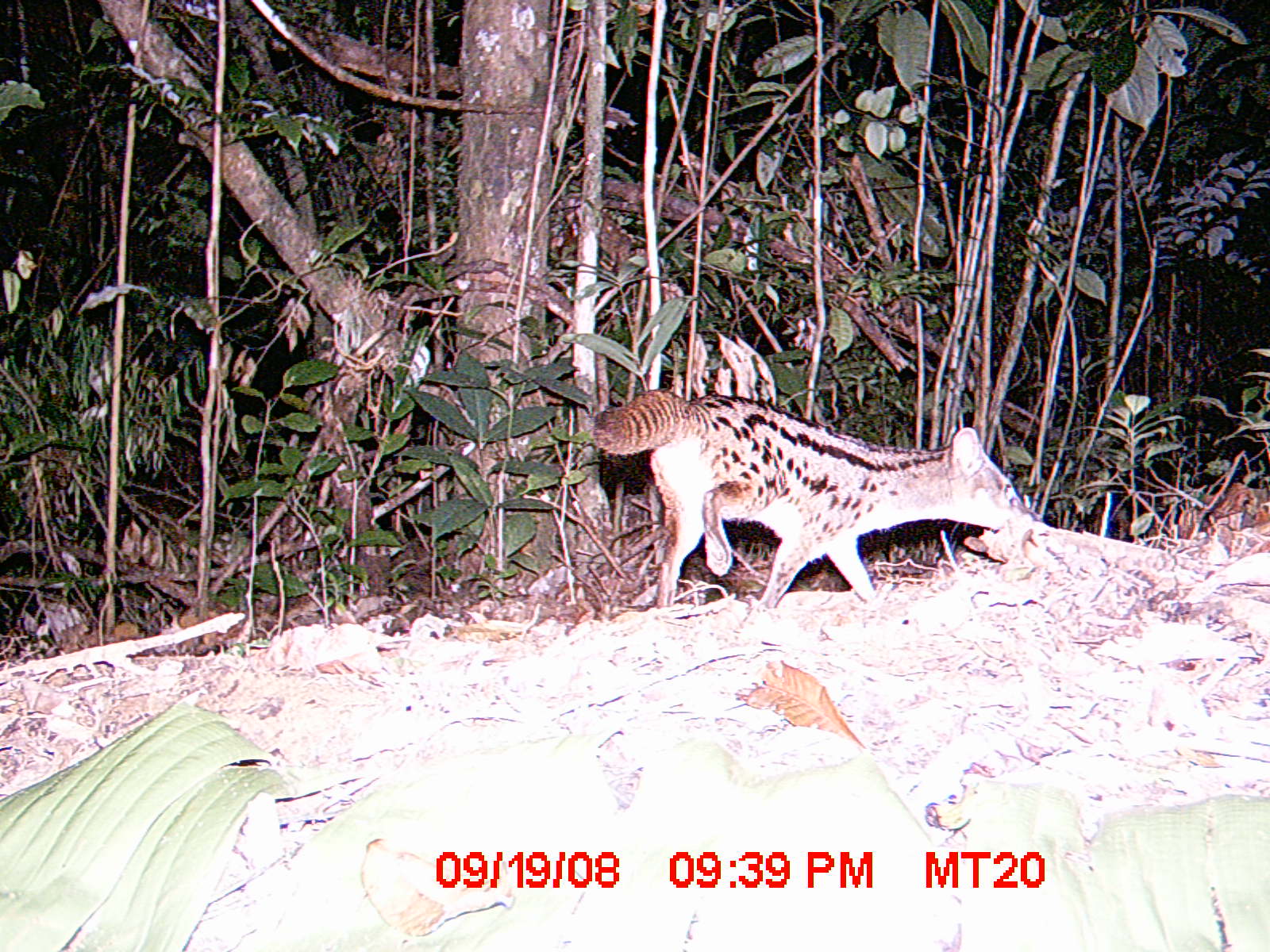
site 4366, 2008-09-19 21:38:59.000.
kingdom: Animalia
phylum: Chordata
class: Mammalia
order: Carnivora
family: Eupleridae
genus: Fossa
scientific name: Fossa fossana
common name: fanaloka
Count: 1.